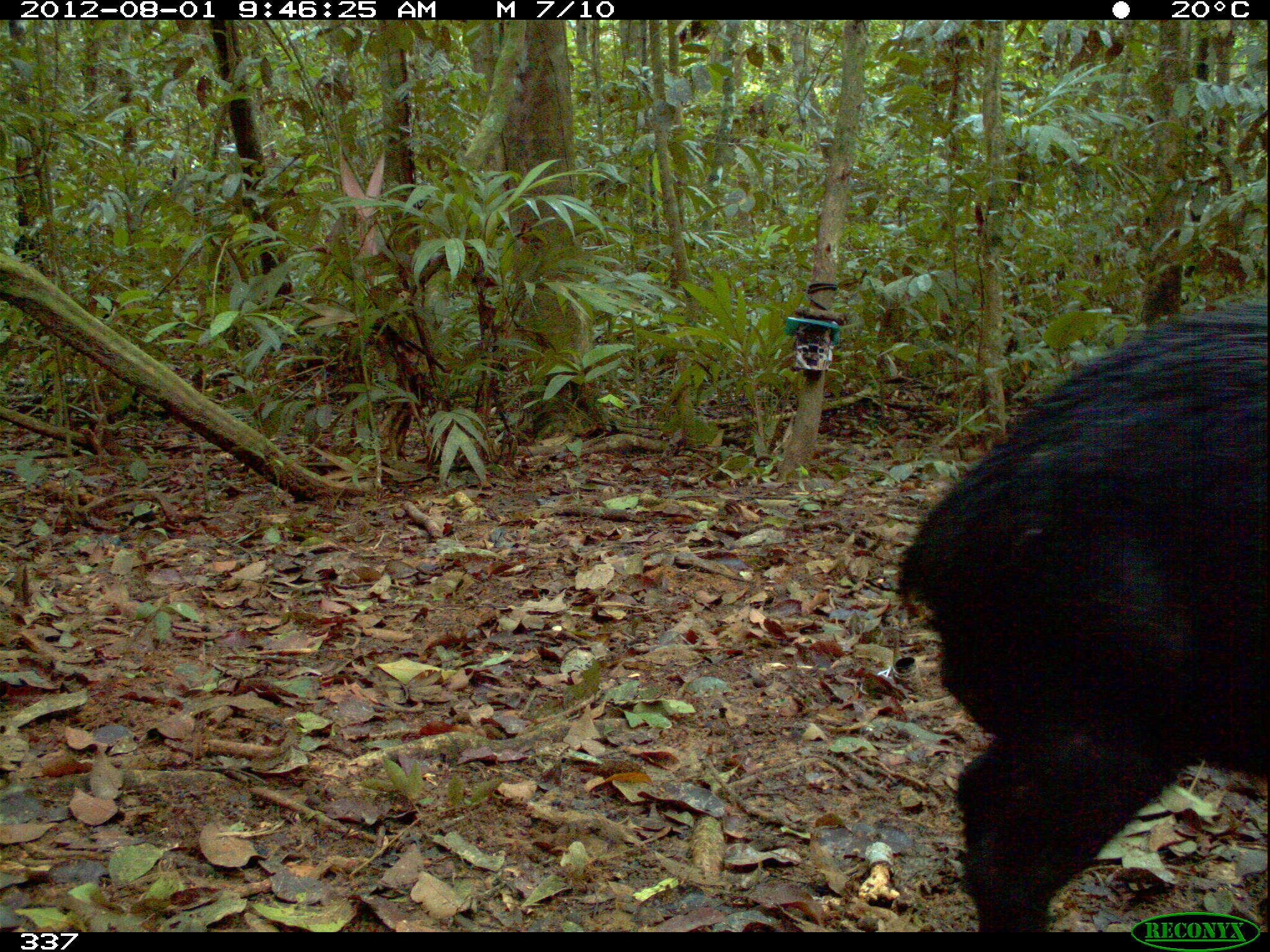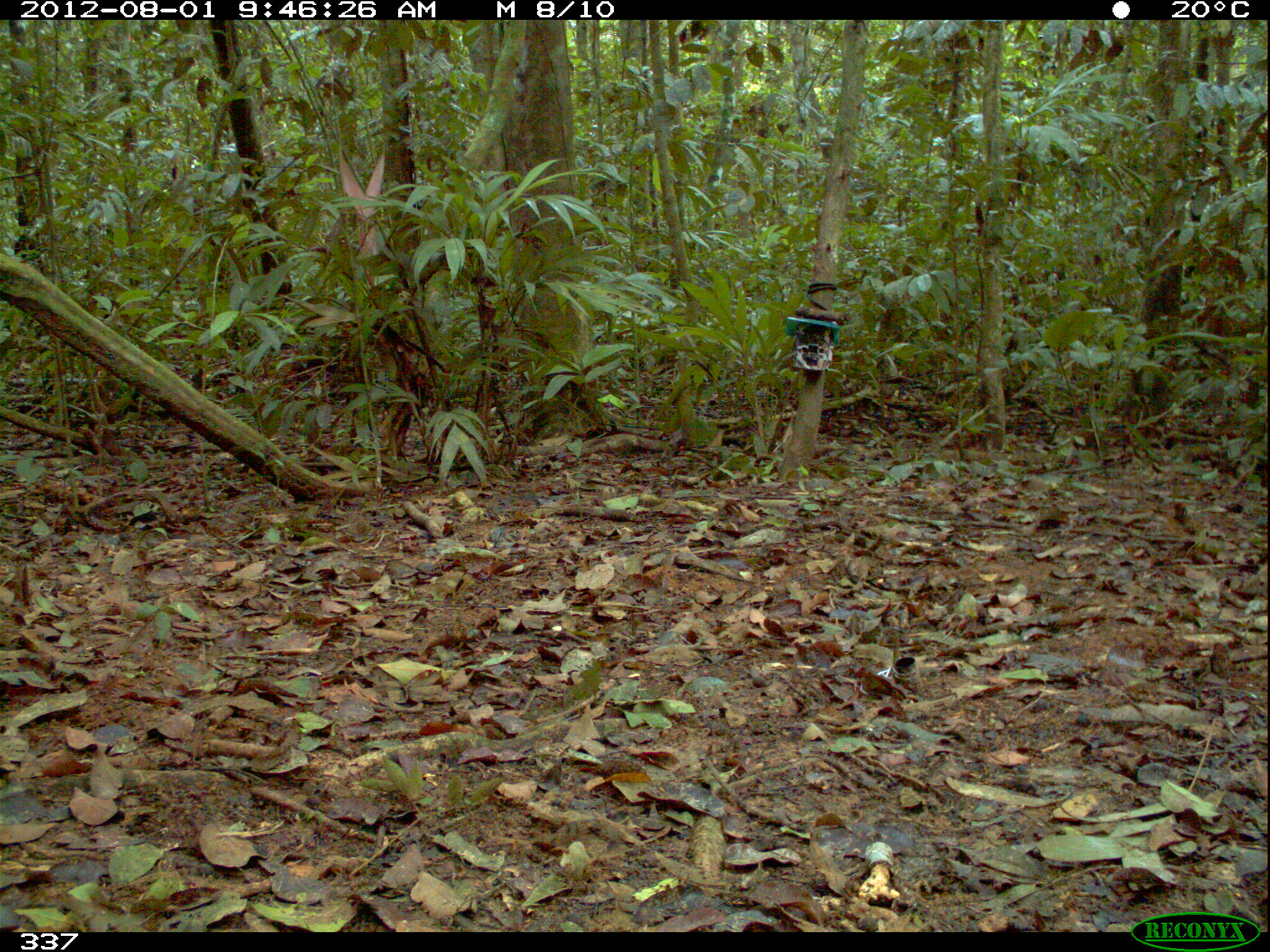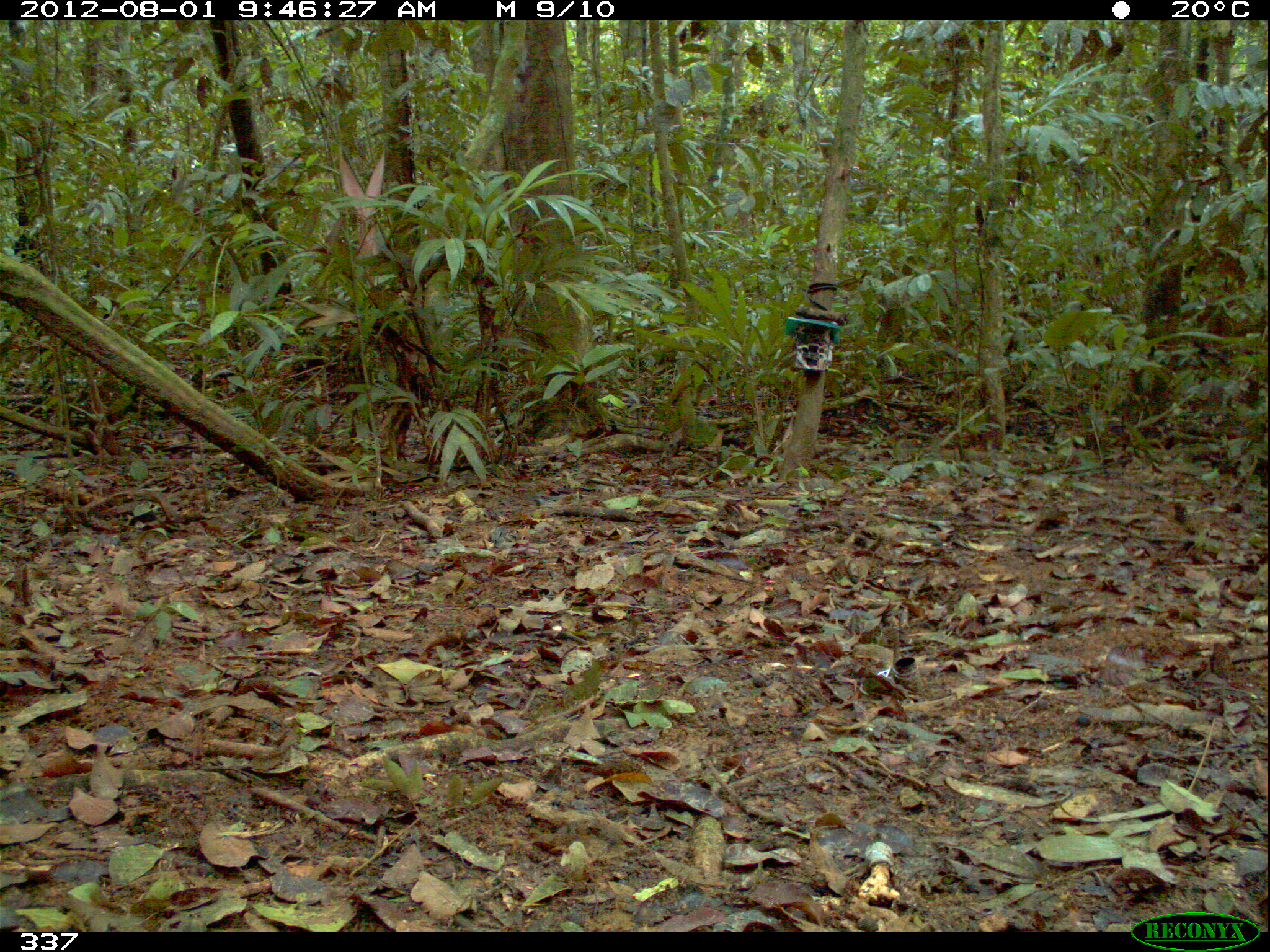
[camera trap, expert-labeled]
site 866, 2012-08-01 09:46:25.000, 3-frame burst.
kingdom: Animalia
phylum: Chordata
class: Mammalia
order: Artiodactyla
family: Tayassuidae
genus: Tayassu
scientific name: Tayassu pecari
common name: white-lipped peccary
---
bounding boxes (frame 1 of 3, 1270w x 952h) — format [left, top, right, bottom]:
tayassu pecari: [890, 302, 1269, 931]